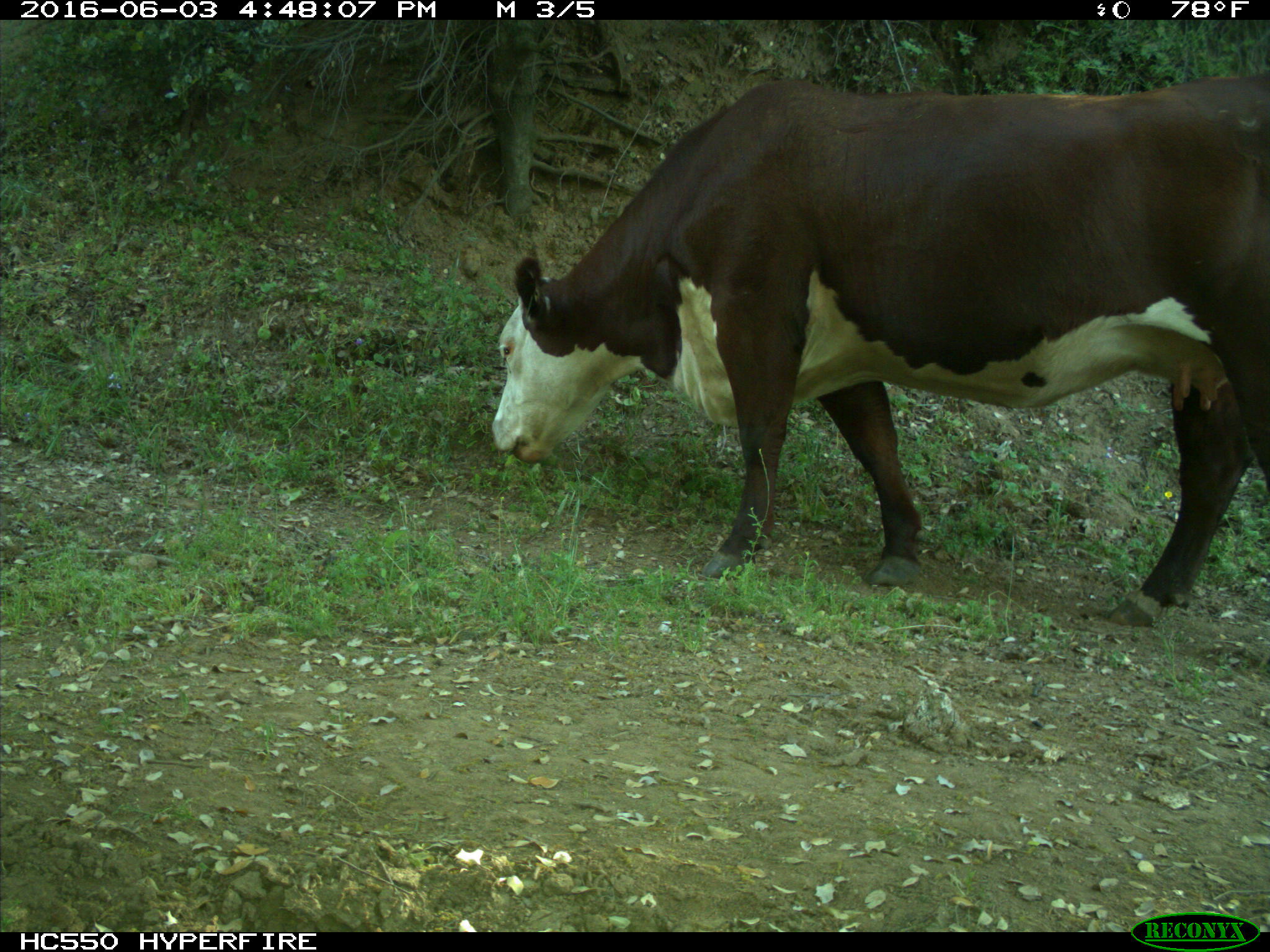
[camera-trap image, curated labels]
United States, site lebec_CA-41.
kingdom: Animalia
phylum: Chordata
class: Mammalia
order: Artiodactyla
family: Bovidae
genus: Bos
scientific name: Bos taurus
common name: domestic cow